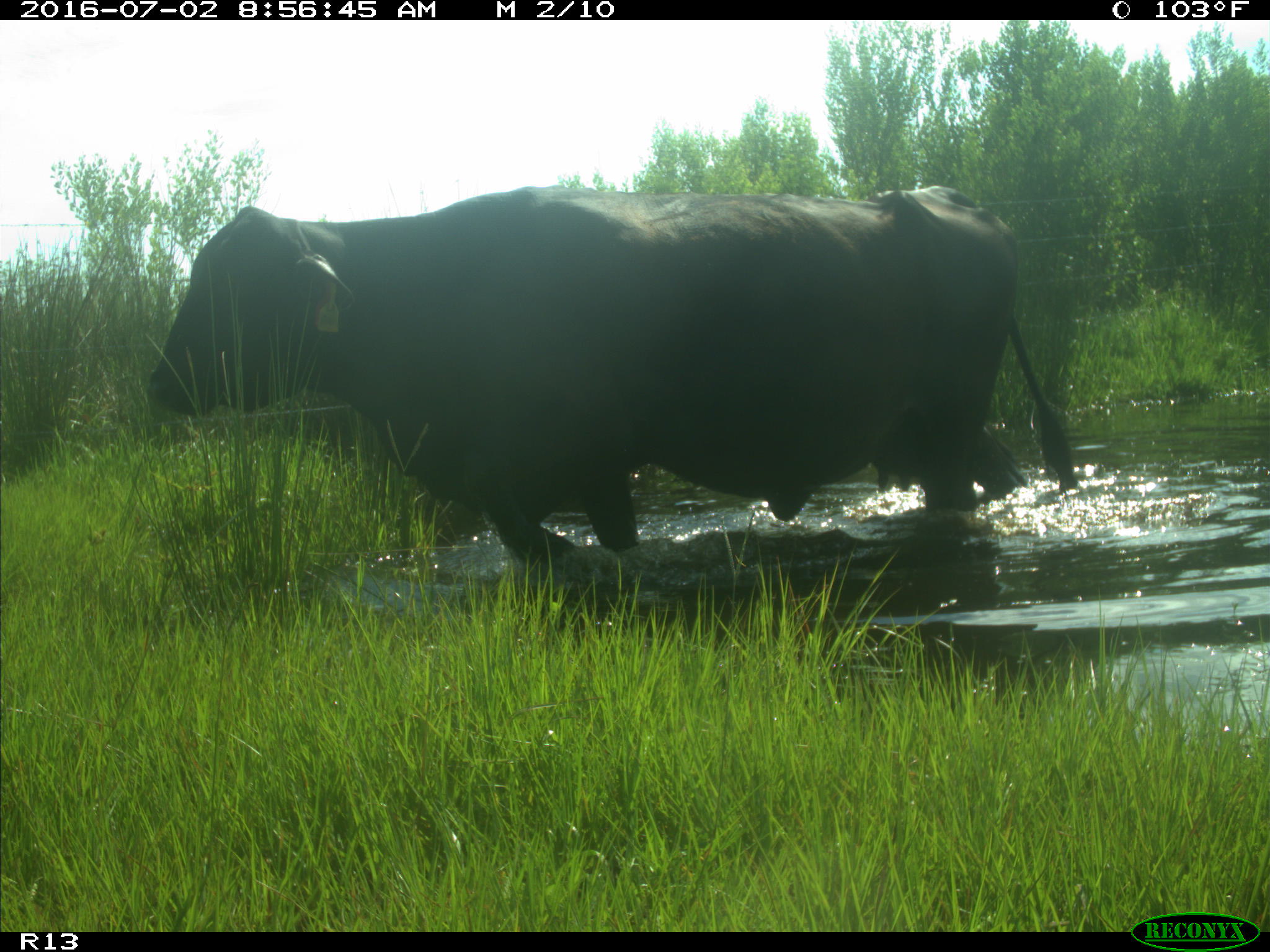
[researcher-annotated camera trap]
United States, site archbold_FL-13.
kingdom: Animalia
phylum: Chordata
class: Mammalia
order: Artiodactyla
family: Bovidae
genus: Bos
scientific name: Bos taurus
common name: domestic cow